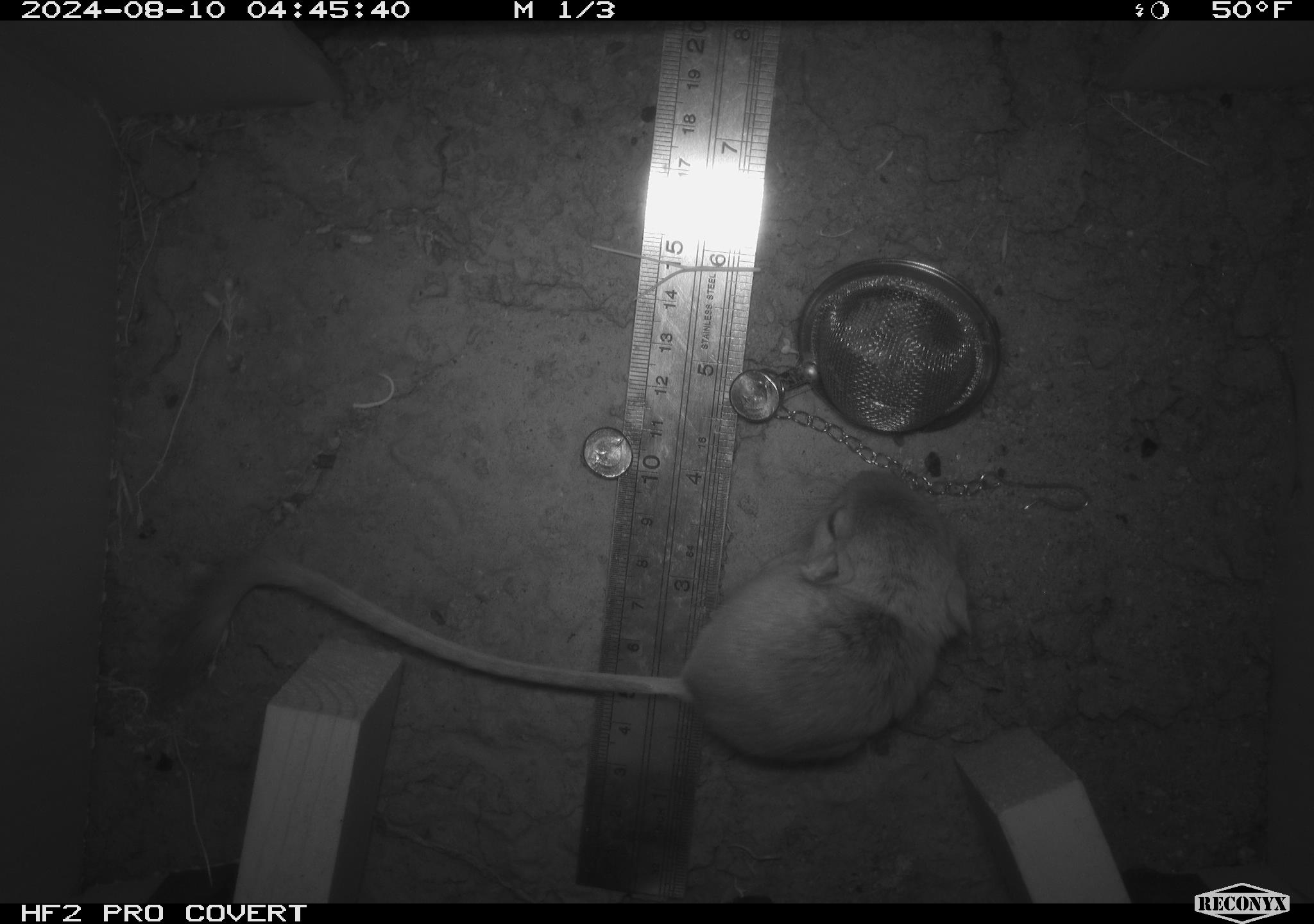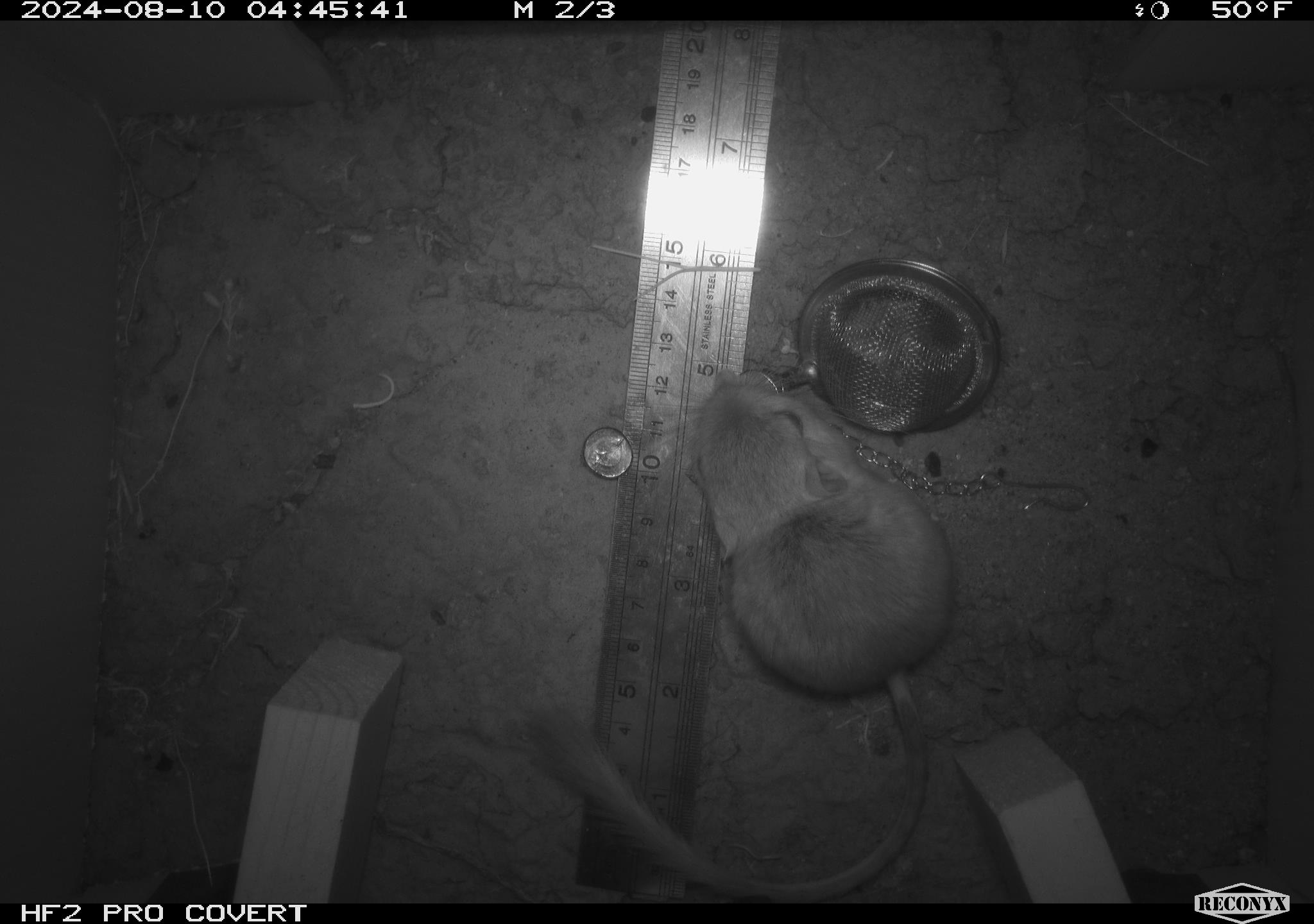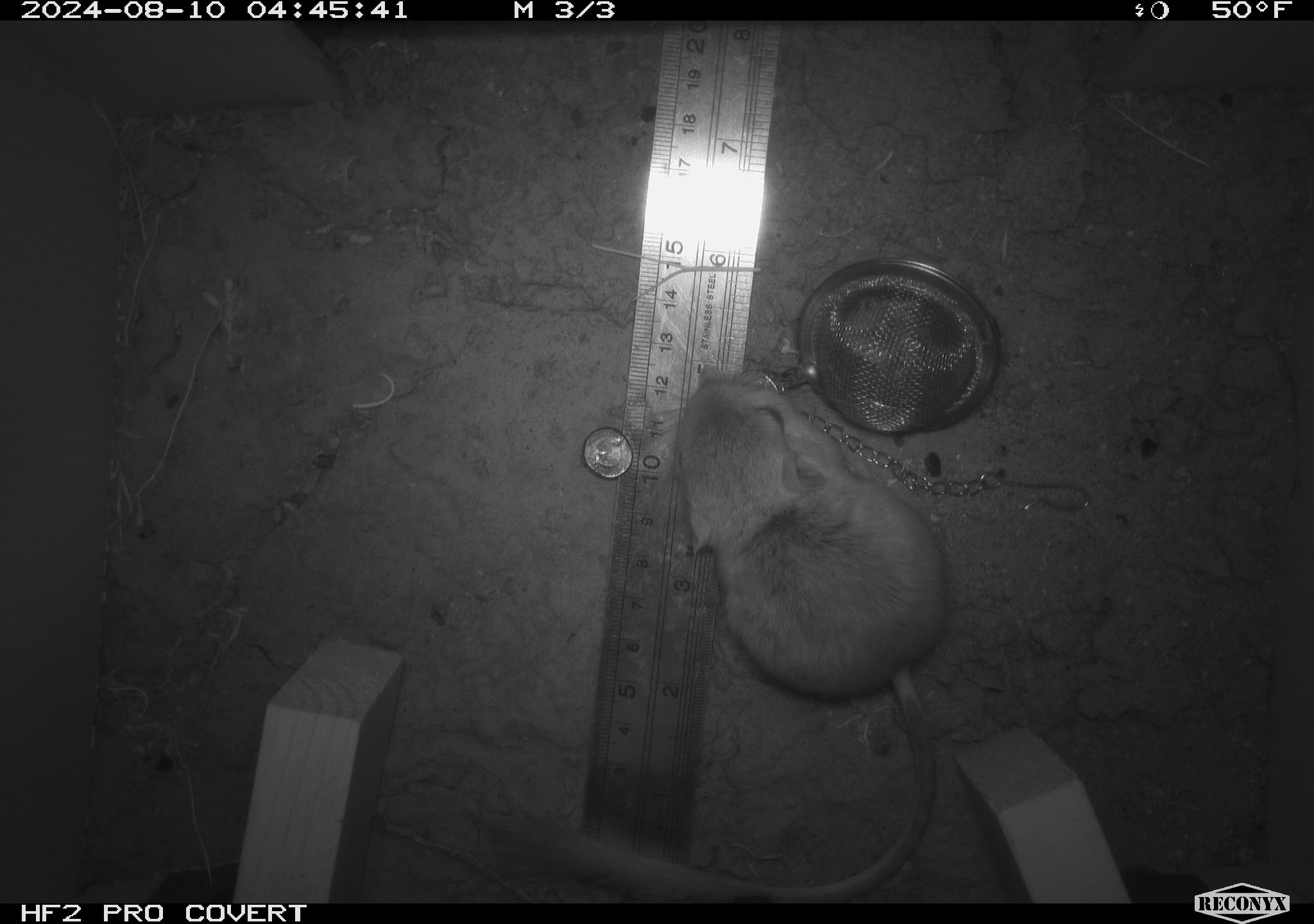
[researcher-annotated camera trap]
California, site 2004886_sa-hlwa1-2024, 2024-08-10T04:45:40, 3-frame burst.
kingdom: Animalia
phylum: Chordata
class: Mammalia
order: Rodentia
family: Heteromyidae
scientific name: Heteromyidae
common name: kangaroo rats and pocket mice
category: heteromyidae family